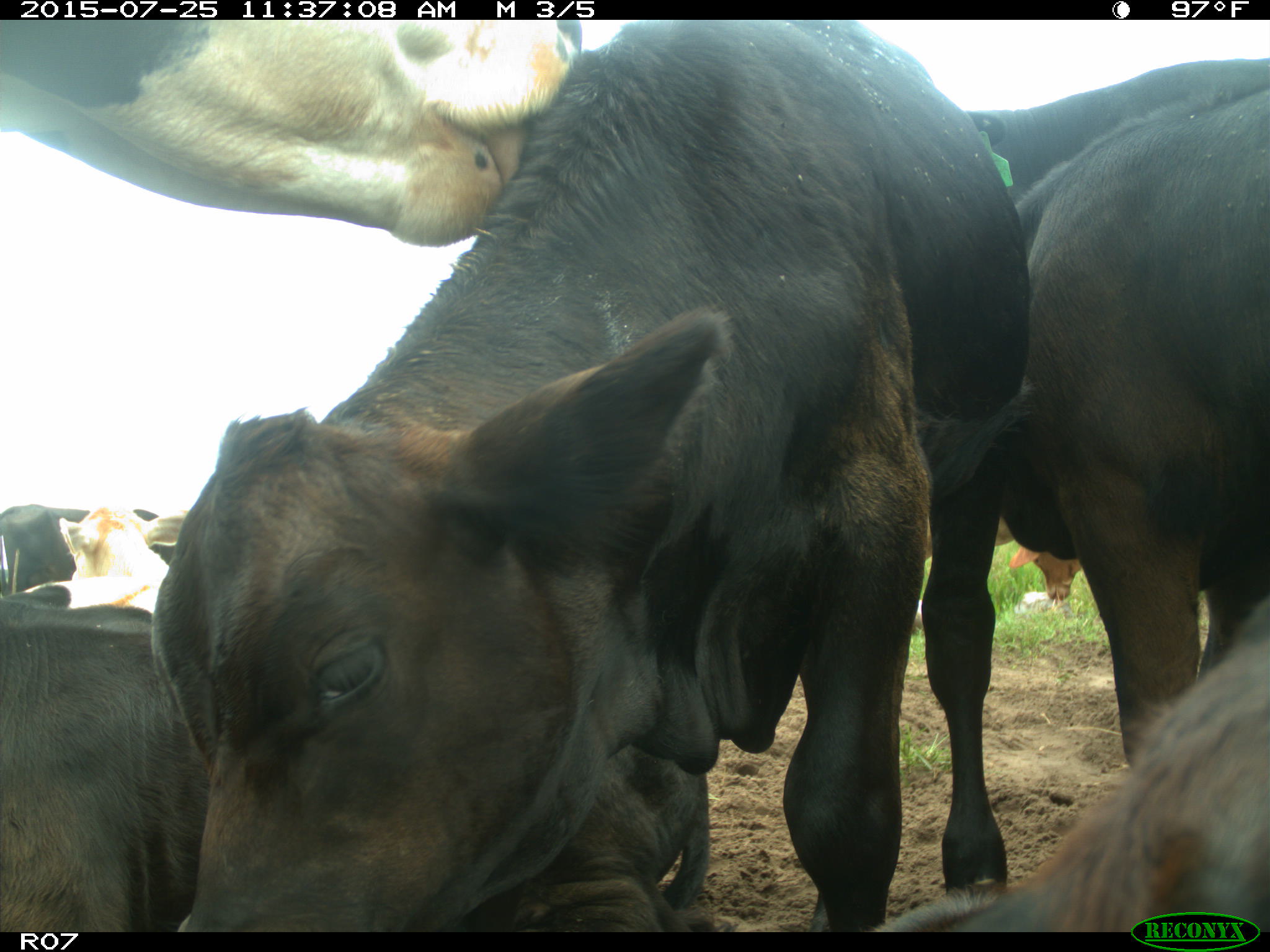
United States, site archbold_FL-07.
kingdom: Animalia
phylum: Chordata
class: Mammalia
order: Artiodactyla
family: Bovidae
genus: Bos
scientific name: Bos taurus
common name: domestic cow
Bos taurus (domestic cow).